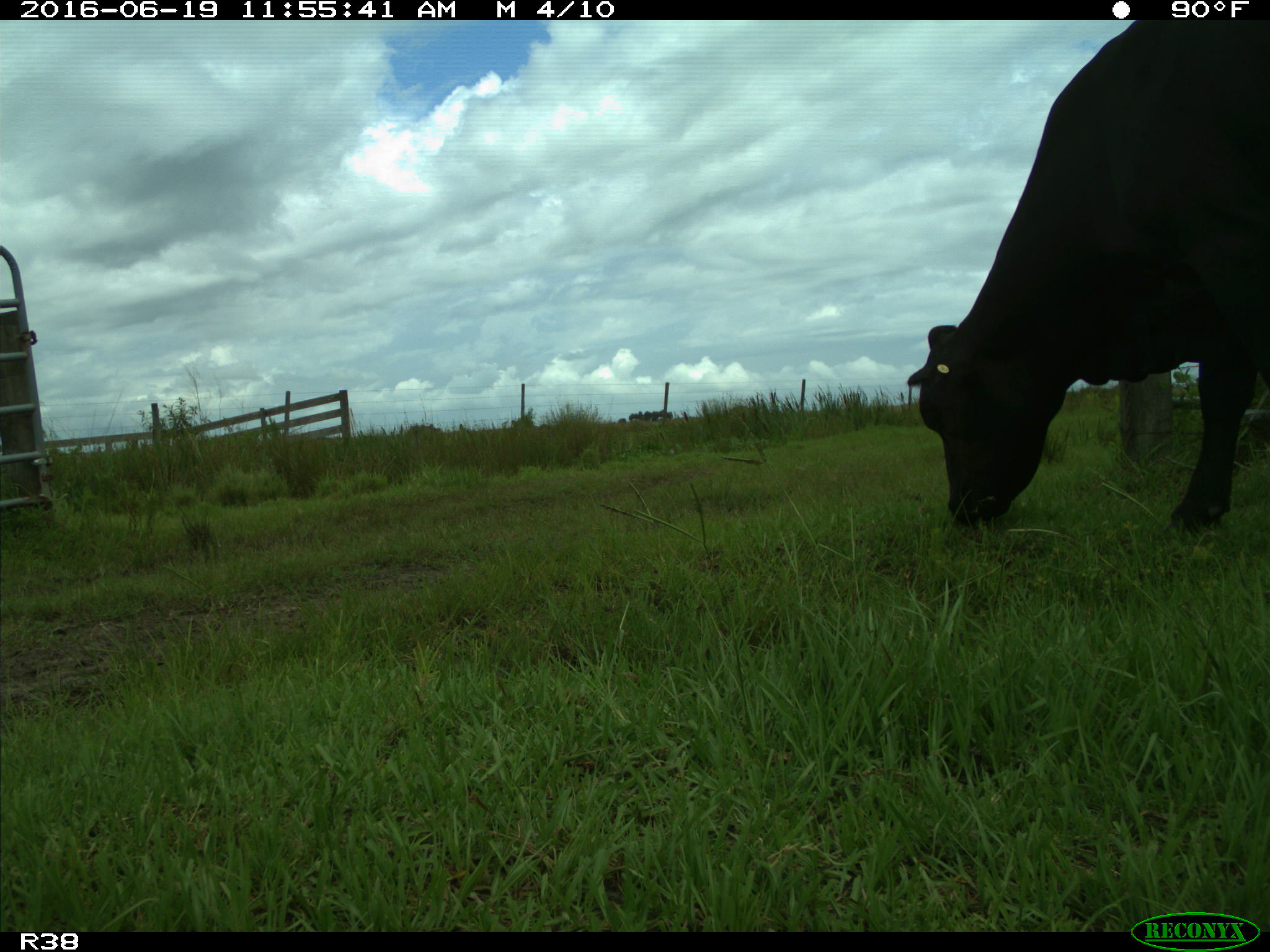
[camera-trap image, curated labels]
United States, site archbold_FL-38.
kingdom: Animalia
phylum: Chordata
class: Mammalia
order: Artiodactyla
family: Bovidae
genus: Bos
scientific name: Bos taurus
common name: domestic cow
Bos taurus (domestic cow).